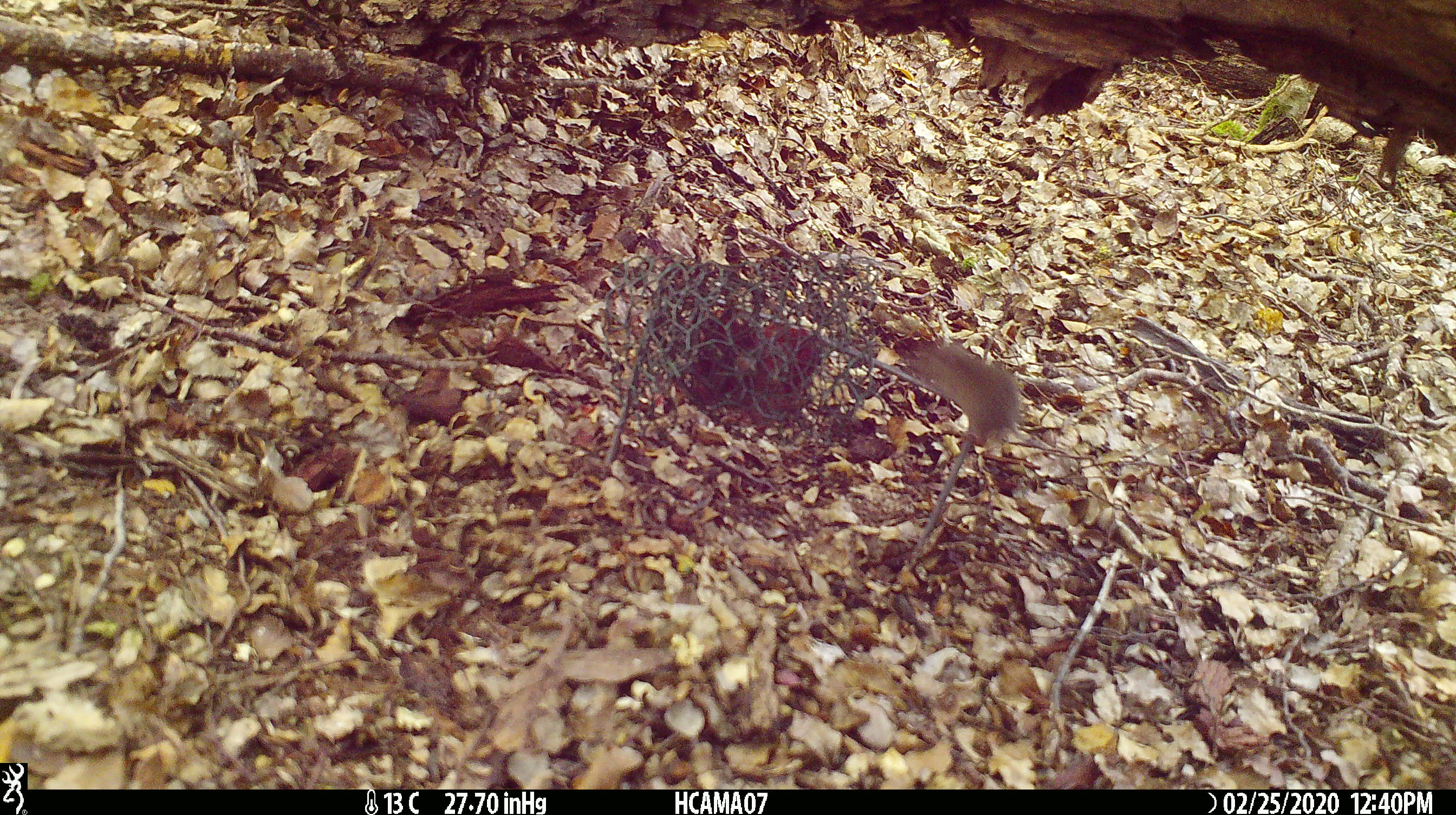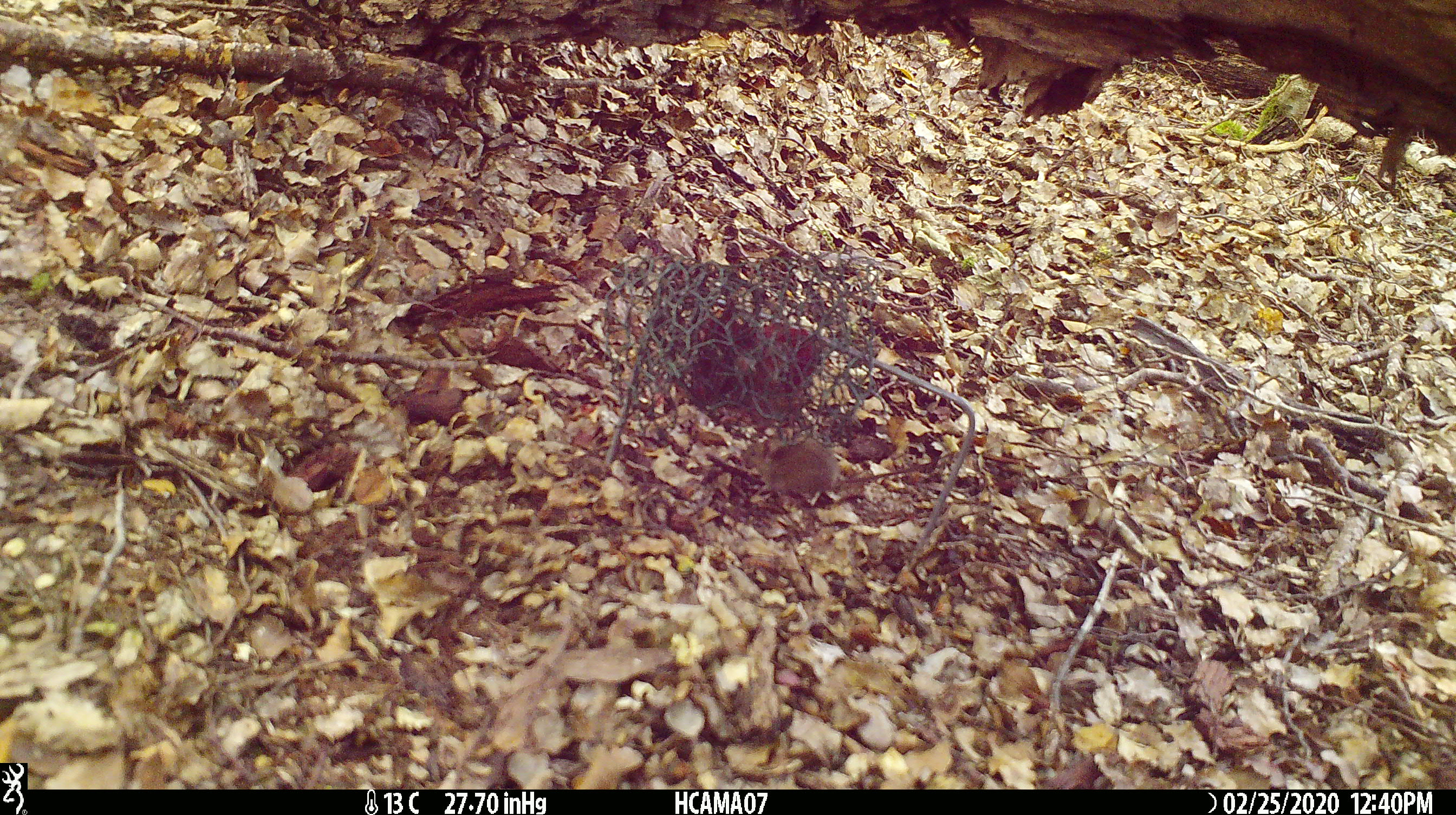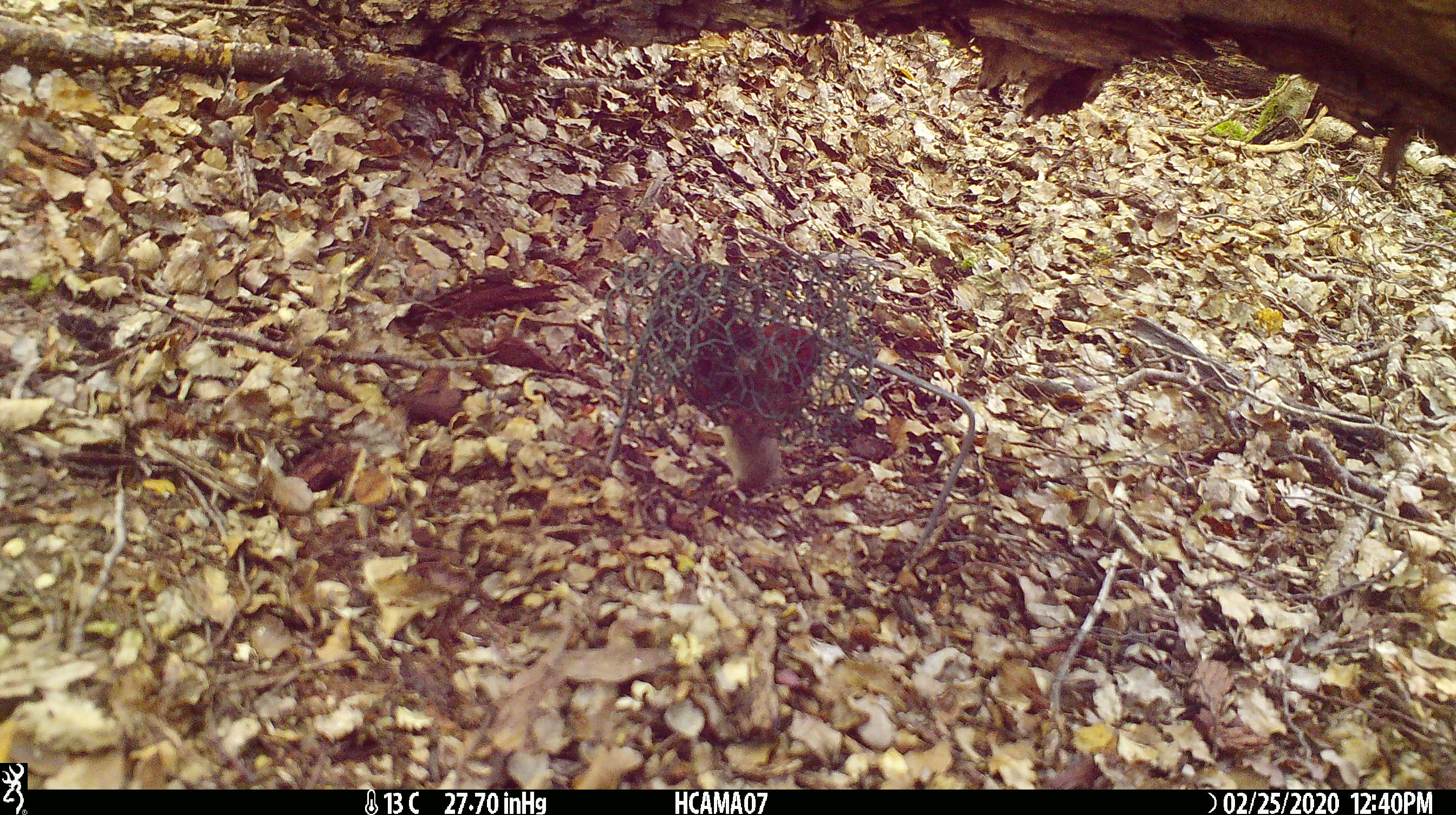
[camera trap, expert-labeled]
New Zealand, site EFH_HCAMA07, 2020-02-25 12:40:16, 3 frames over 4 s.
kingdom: Animalia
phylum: Chordata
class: Mammalia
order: Rodentia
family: Muridae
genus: Mus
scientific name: Mus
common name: mouse